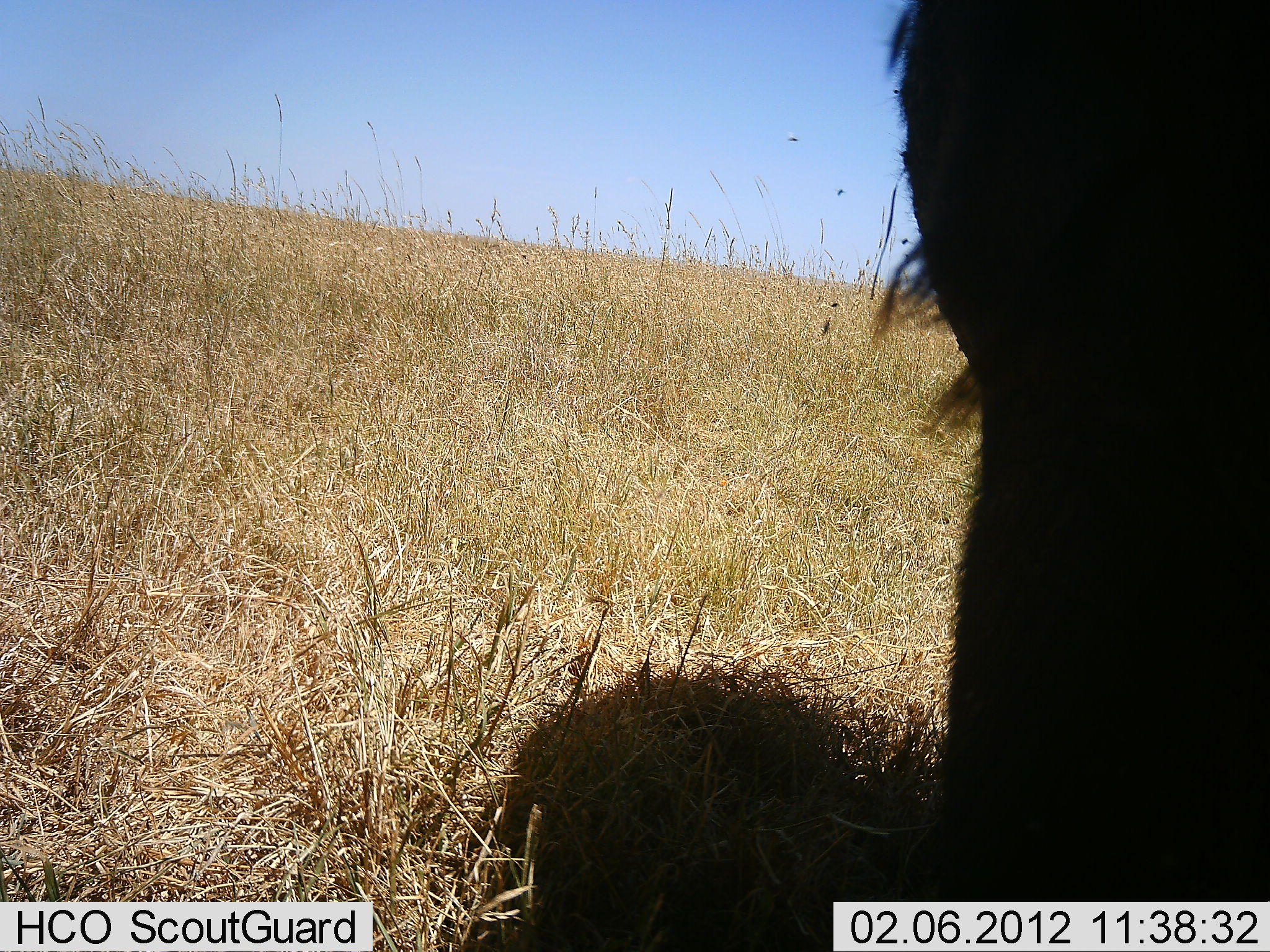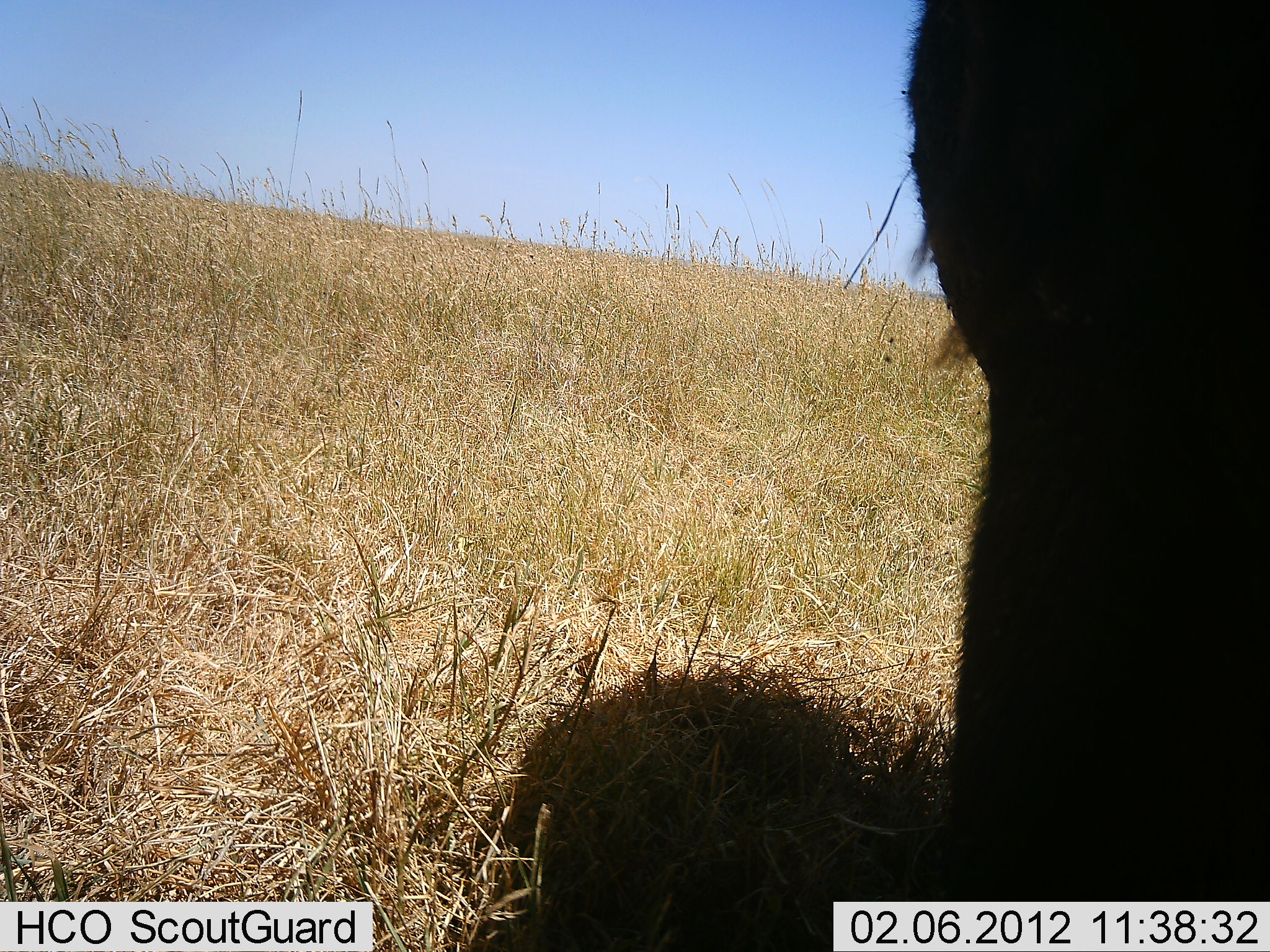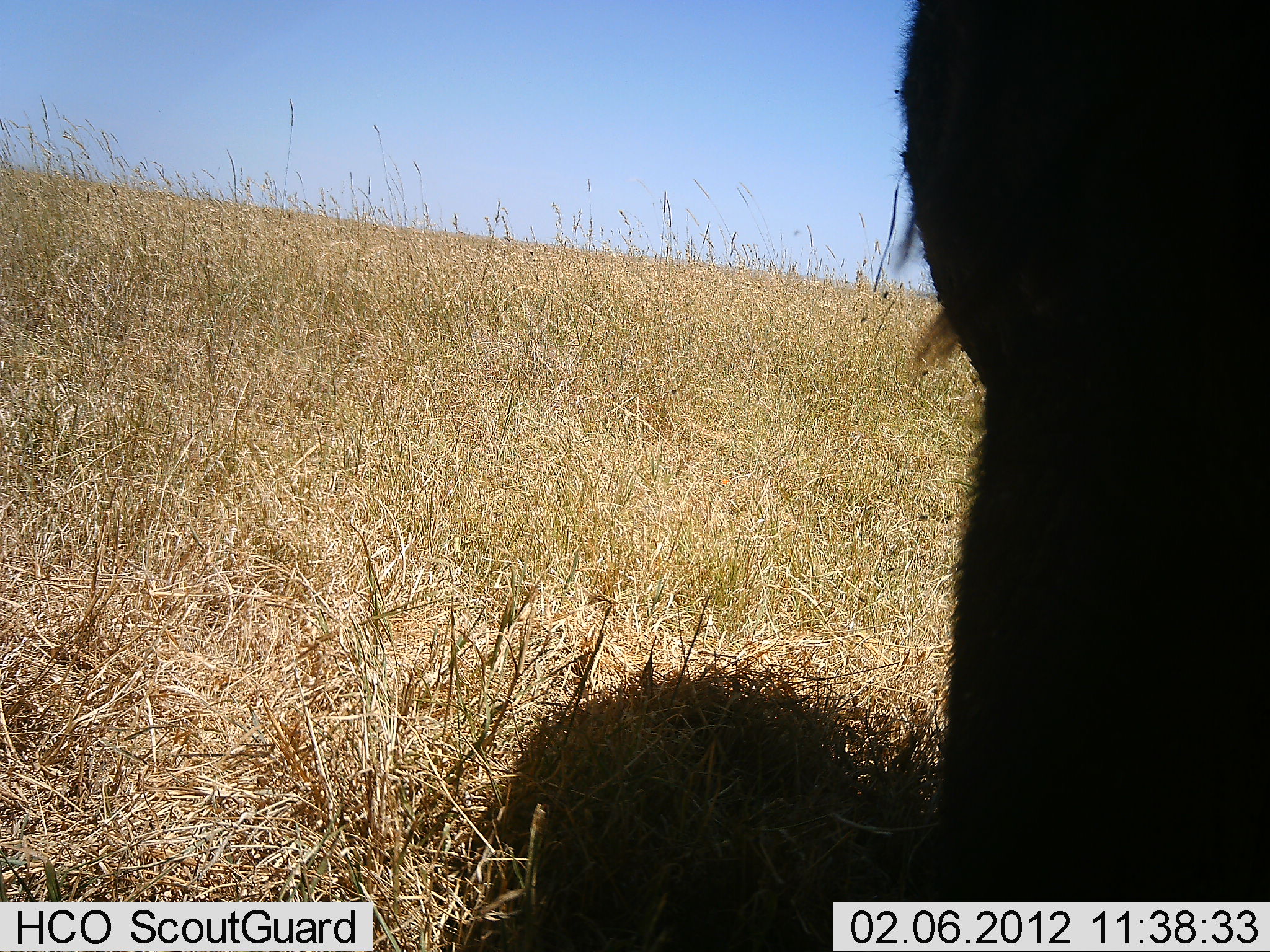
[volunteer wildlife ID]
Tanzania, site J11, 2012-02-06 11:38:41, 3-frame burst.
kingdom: Animalia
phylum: Chordata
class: Mammalia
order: Artiodactyla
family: Bovidae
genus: Connochaetes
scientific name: Connochaetes taurinus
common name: blue wildebeest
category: wildebeest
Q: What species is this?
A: Wildebeest (blue wildebeest) (Connochaetes taurinus).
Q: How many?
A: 1.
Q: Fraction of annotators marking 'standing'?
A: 78%.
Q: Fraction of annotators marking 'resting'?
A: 22%.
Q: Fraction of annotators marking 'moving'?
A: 0%.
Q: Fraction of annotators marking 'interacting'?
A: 0%.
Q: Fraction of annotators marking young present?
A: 0%.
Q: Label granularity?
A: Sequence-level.